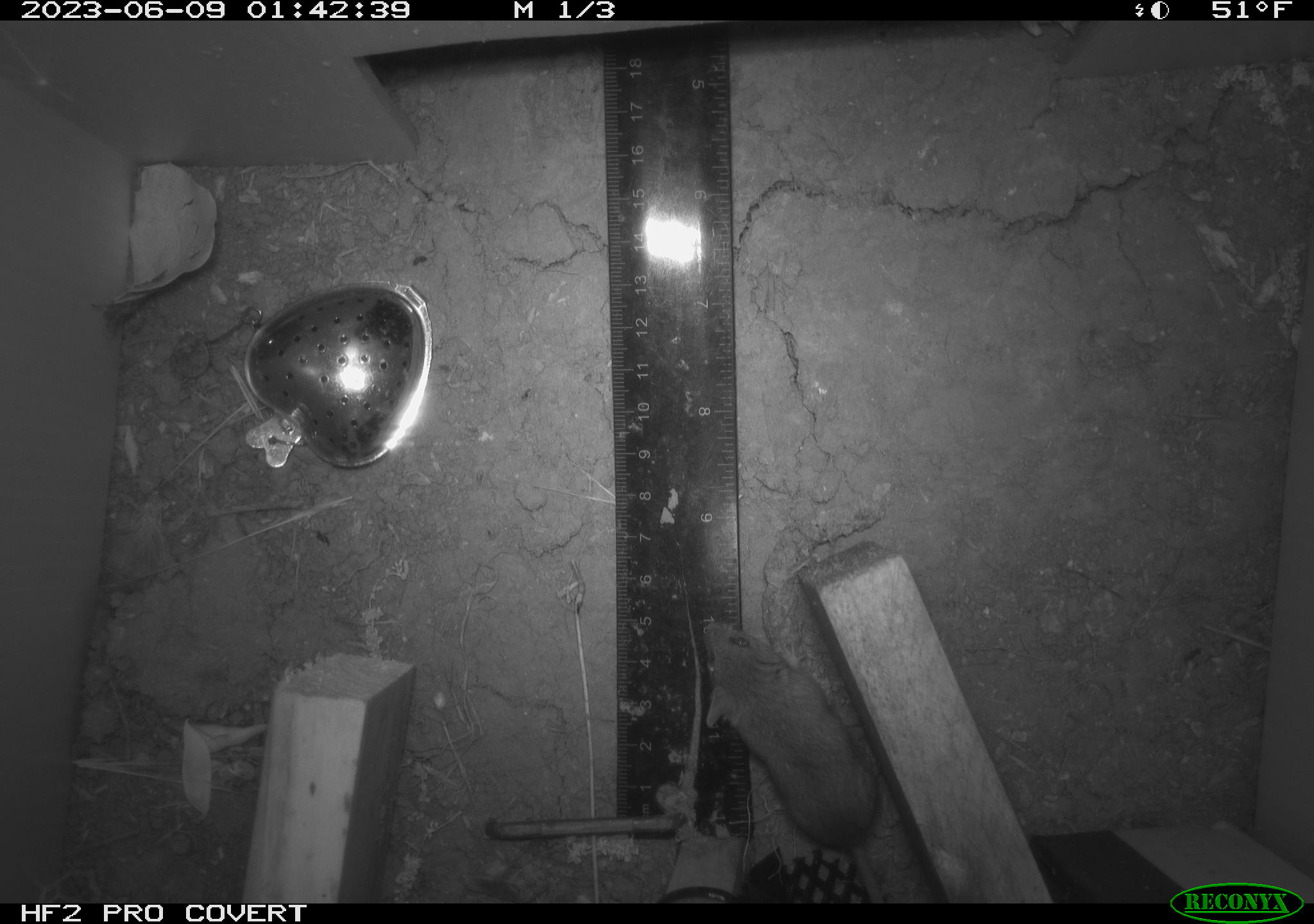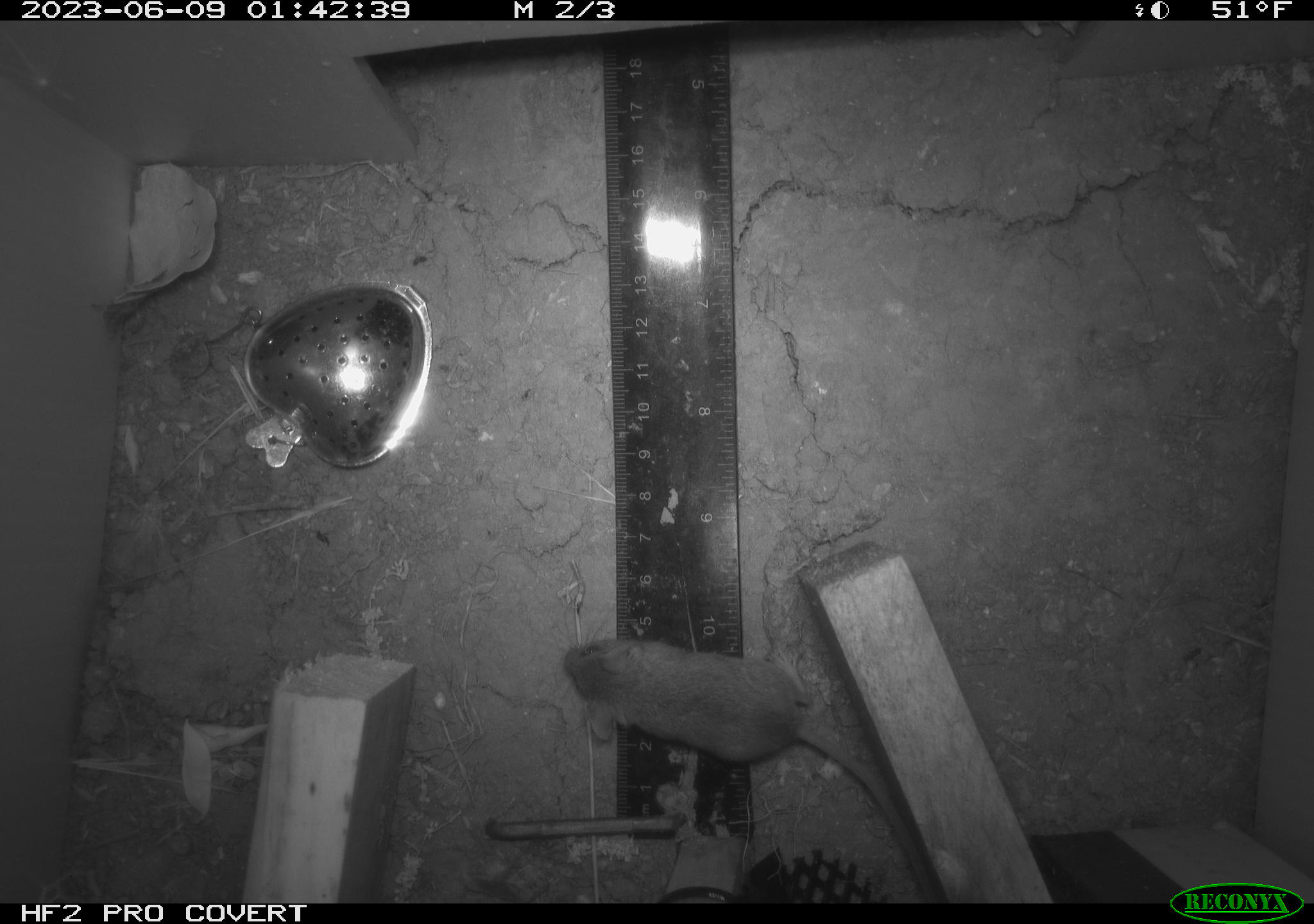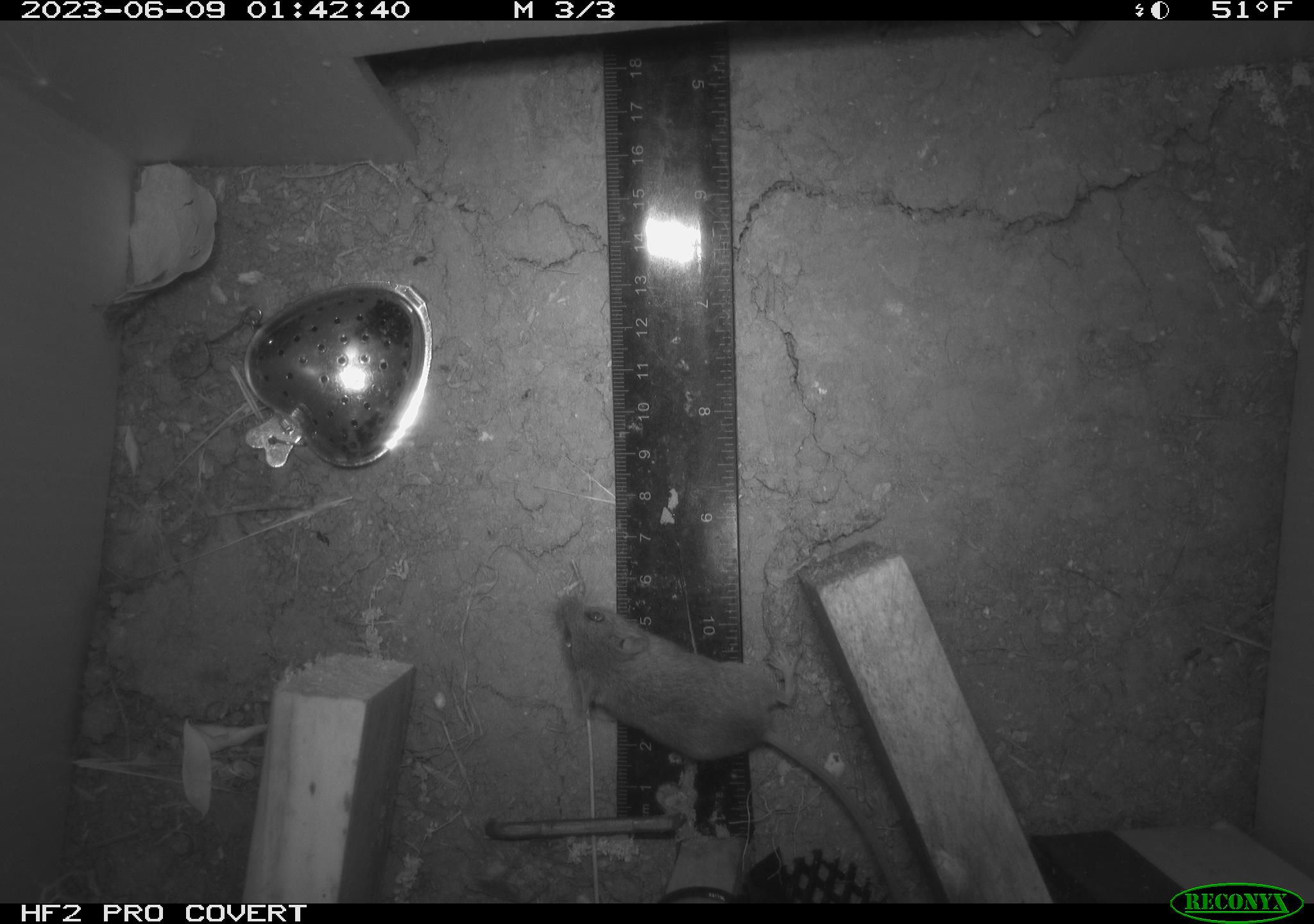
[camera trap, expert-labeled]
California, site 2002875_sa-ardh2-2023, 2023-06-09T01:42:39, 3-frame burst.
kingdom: Animalia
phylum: Chordata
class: Mammalia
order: Rodentia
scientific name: Rodentia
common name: mouse species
Mouse species (Rodentia).